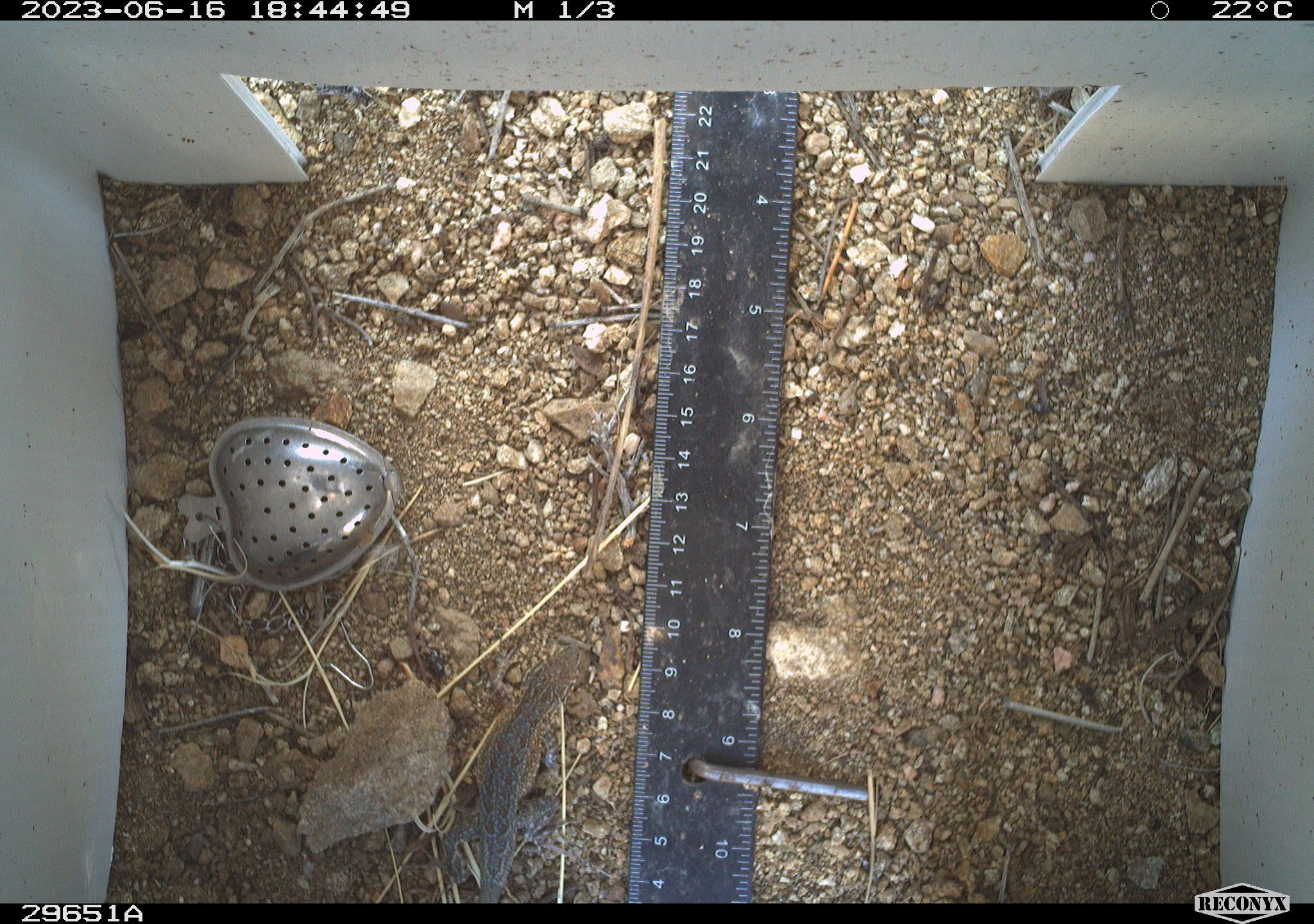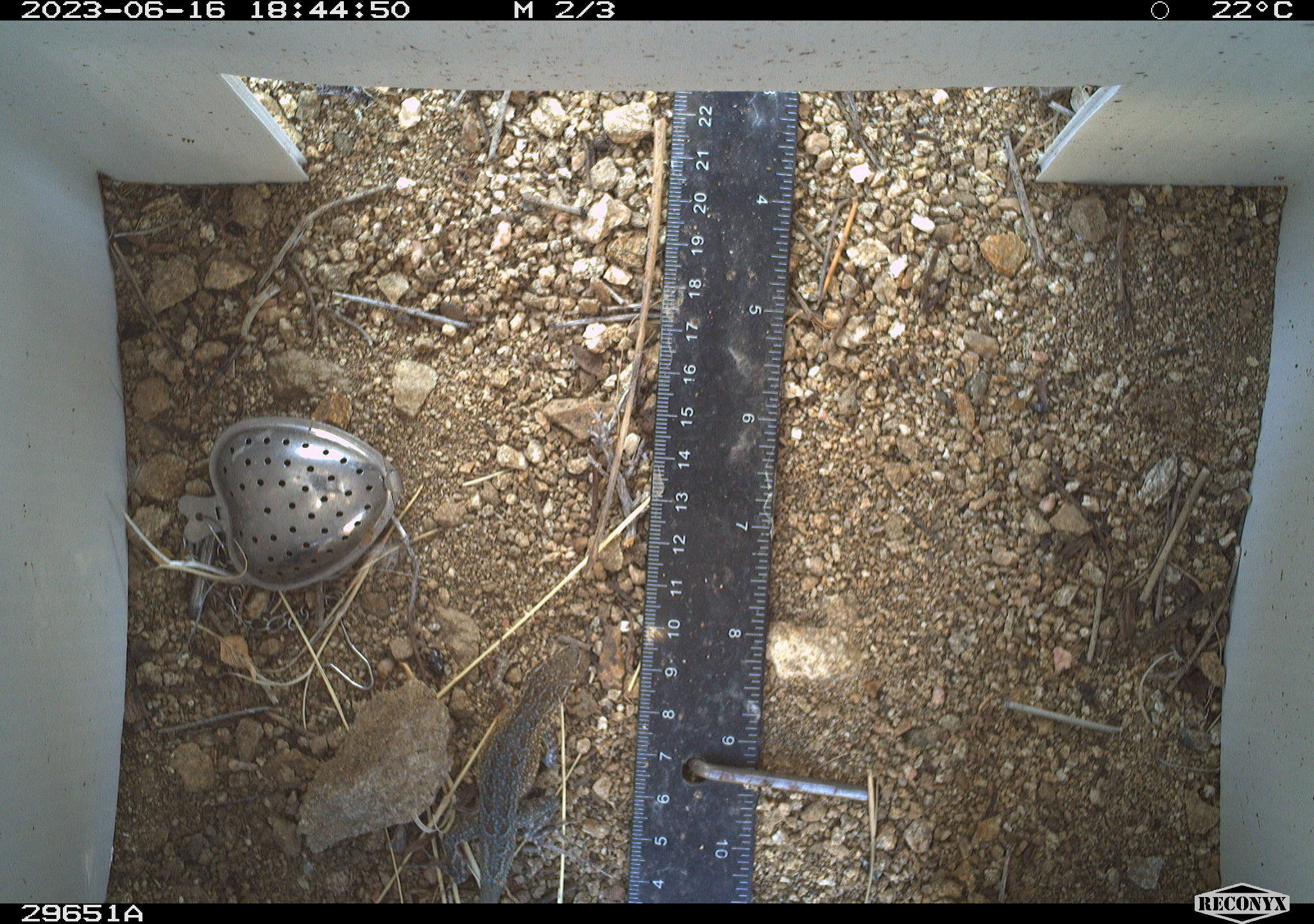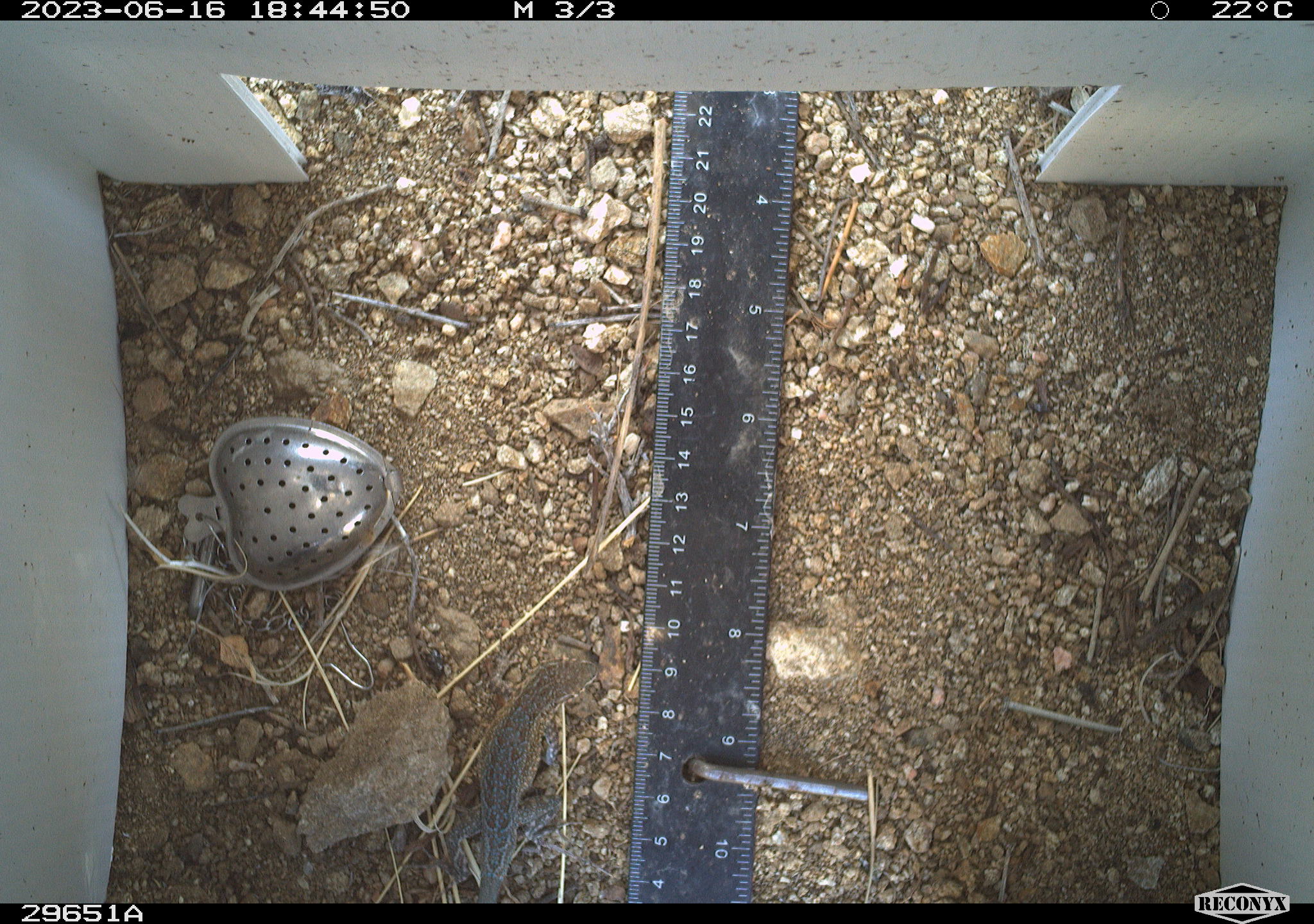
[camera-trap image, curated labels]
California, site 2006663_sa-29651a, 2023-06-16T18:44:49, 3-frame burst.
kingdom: Animalia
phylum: Chordata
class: Reptilia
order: Squamata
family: Phrynosomatidae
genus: Uta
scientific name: Uta stansburiana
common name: common side-blotched lizard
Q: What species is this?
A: Common side-blotched lizard (Uta stansburiana).